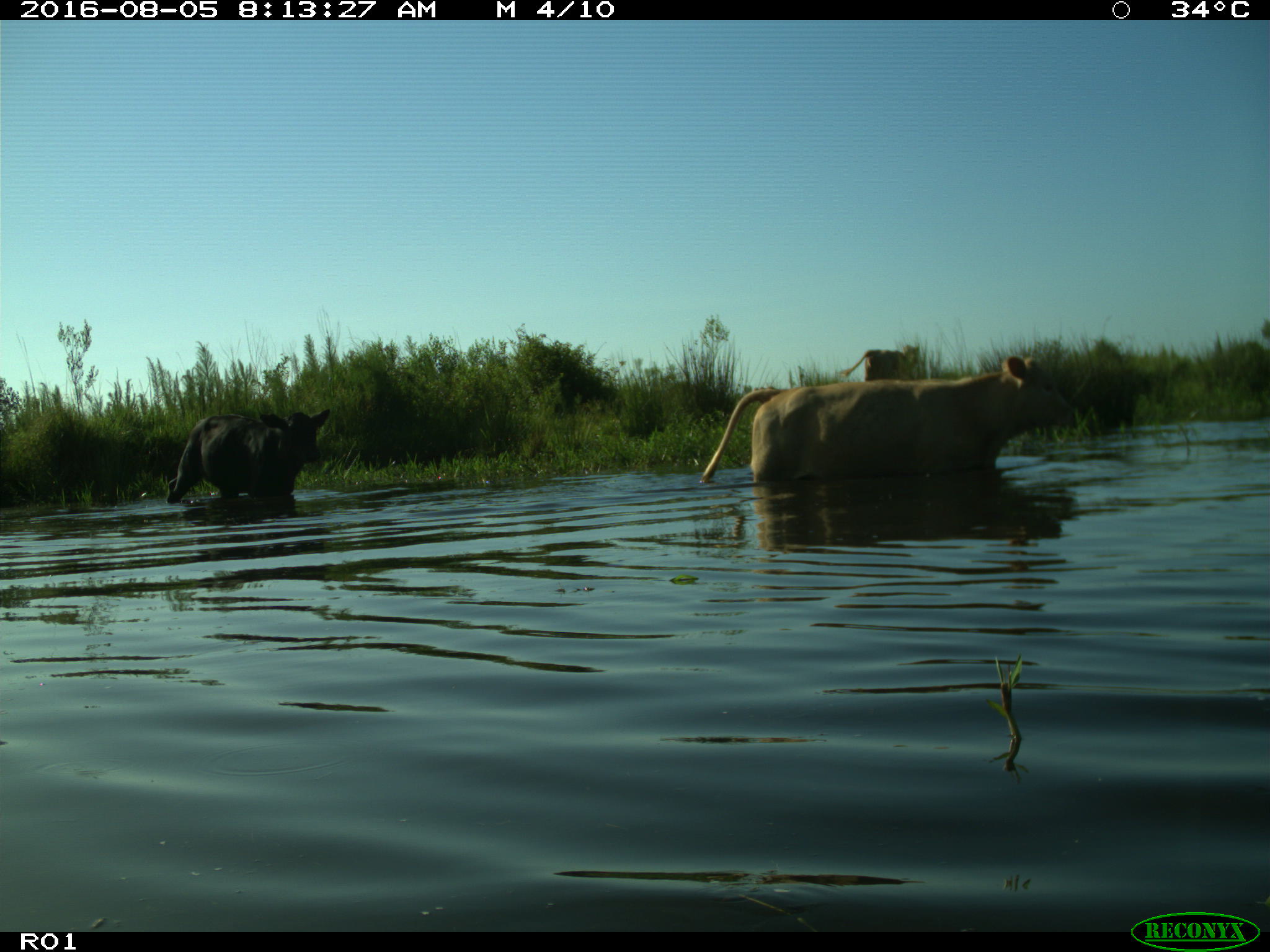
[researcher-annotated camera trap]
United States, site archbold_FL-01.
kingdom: Animalia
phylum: Chordata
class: Mammalia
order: Artiodactyla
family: Bovidae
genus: Bos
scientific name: Bos taurus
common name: domestic cow